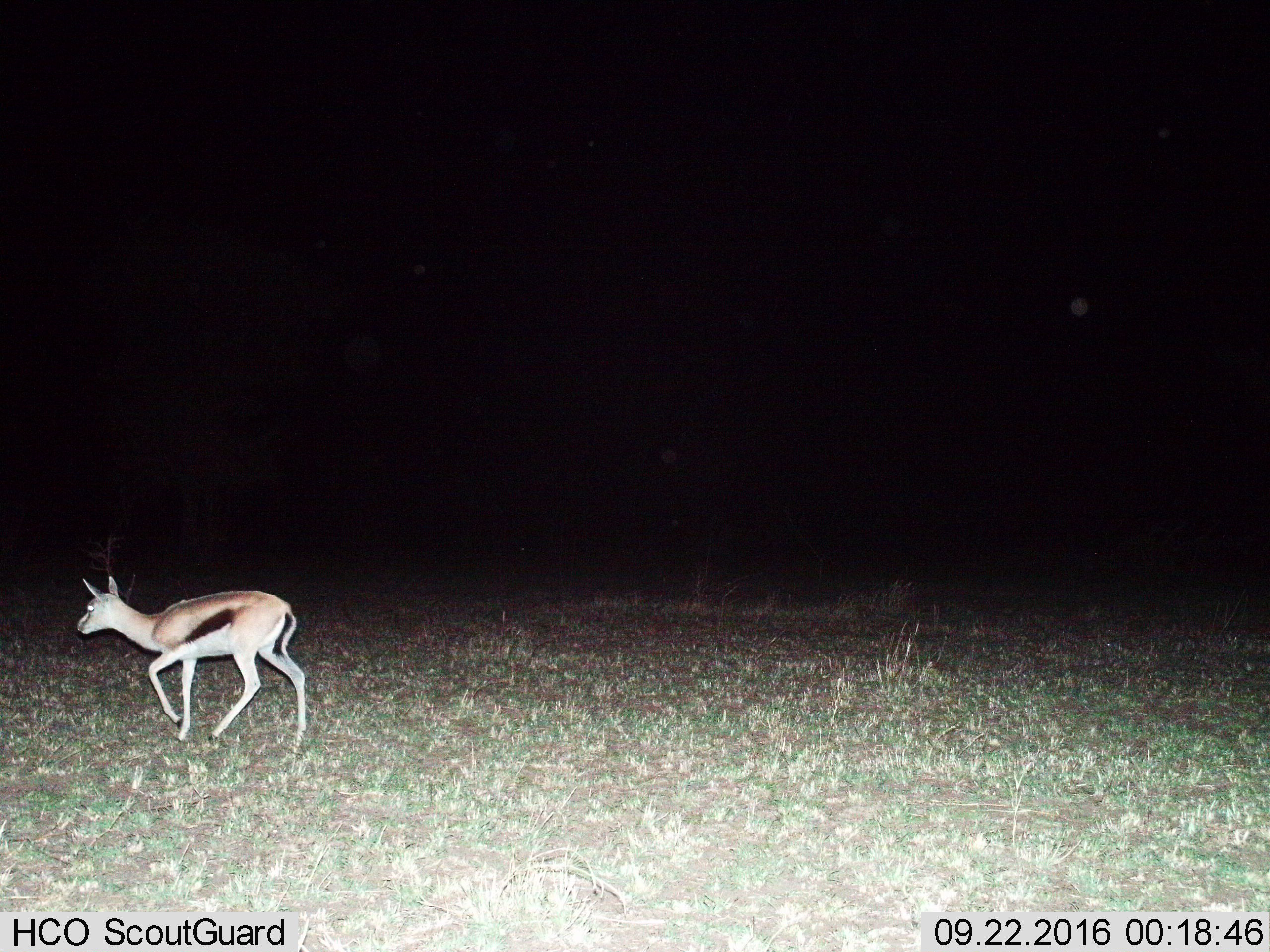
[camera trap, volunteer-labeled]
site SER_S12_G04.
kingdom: Animalia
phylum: Chordata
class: Mammalia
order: Artiodactyla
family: Bovidae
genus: Eudorcas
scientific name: Eudorcas thomsonii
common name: thomson's gazelle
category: gazellethomsons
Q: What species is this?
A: Gazellethomsons (thomson's gazelle) (Eudorcas thomsonii).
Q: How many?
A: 1.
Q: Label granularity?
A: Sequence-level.